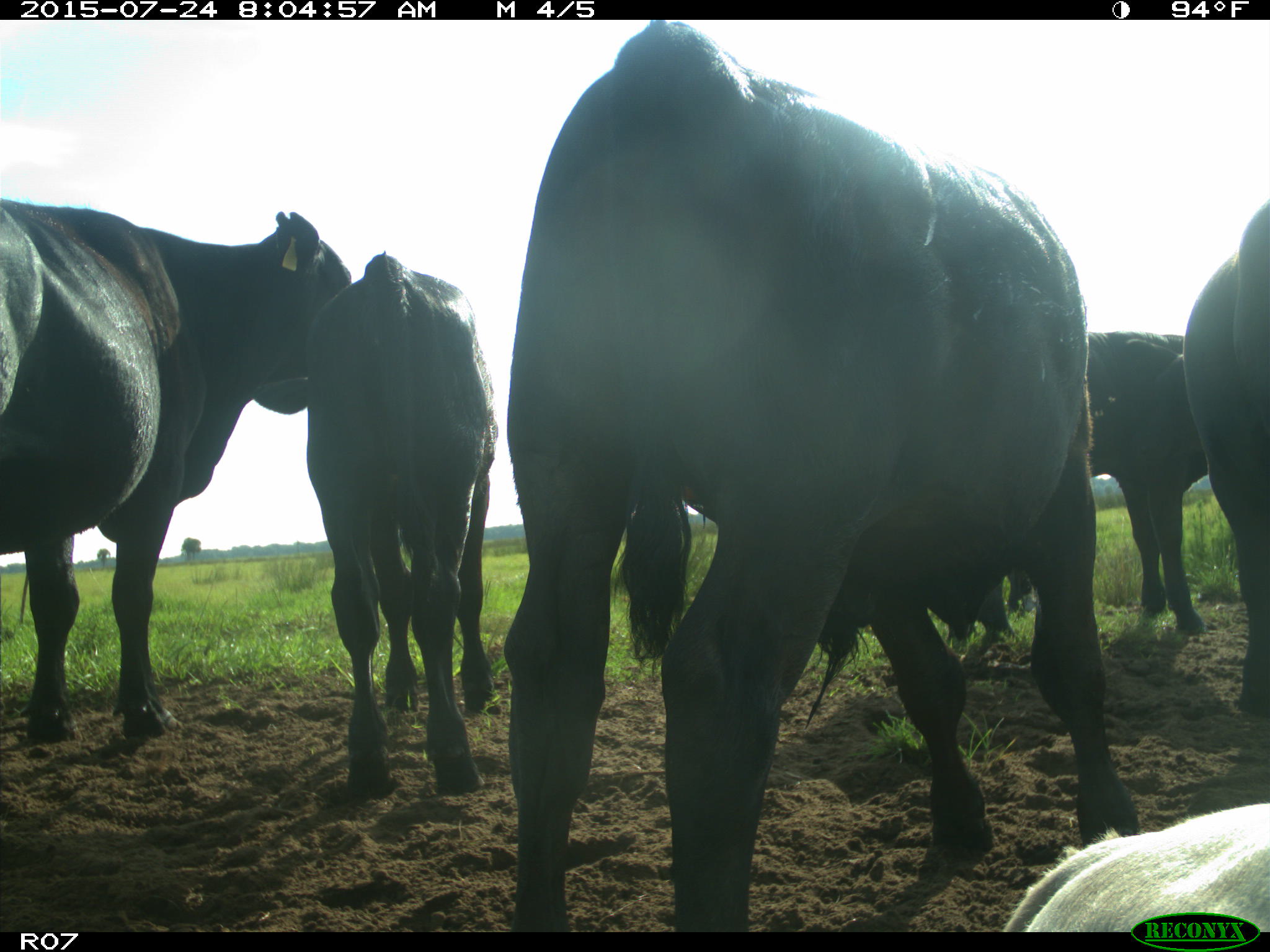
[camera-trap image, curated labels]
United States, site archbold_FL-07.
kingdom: Animalia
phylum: Chordata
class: Mammalia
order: Artiodactyla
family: Bovidae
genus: Bos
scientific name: Bos taurus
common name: domestic cow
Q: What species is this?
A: Bos taurus (domestic cow).